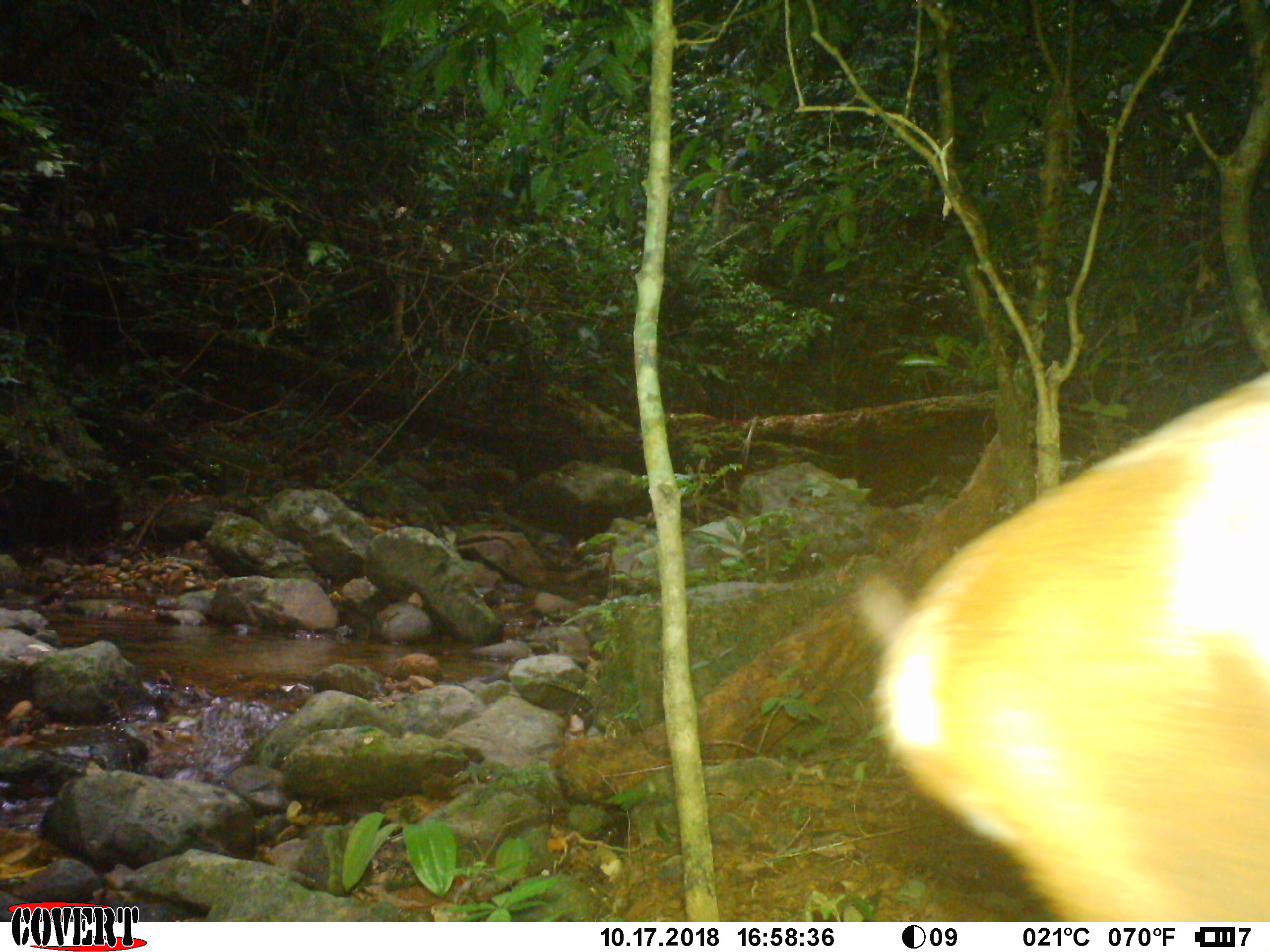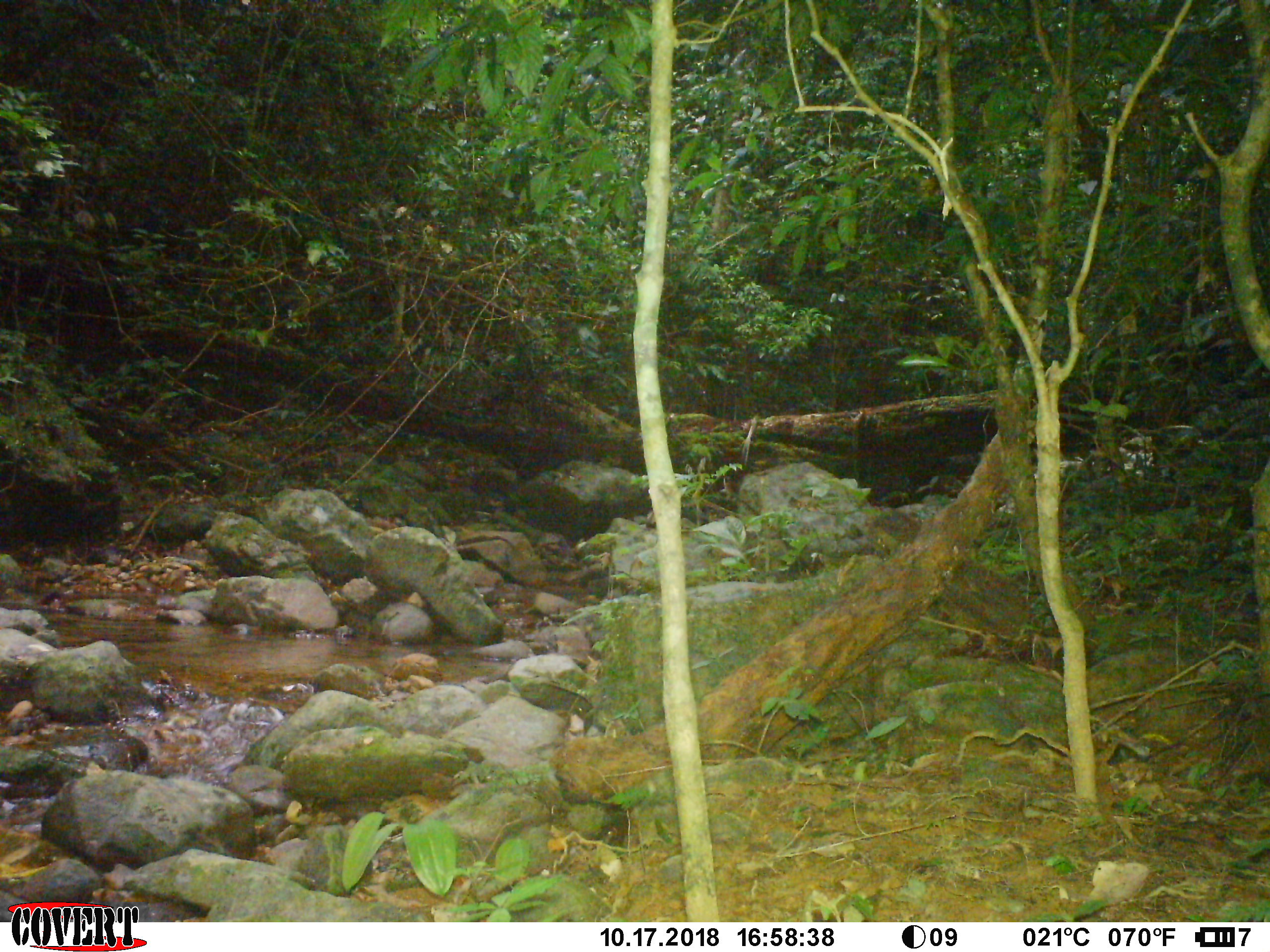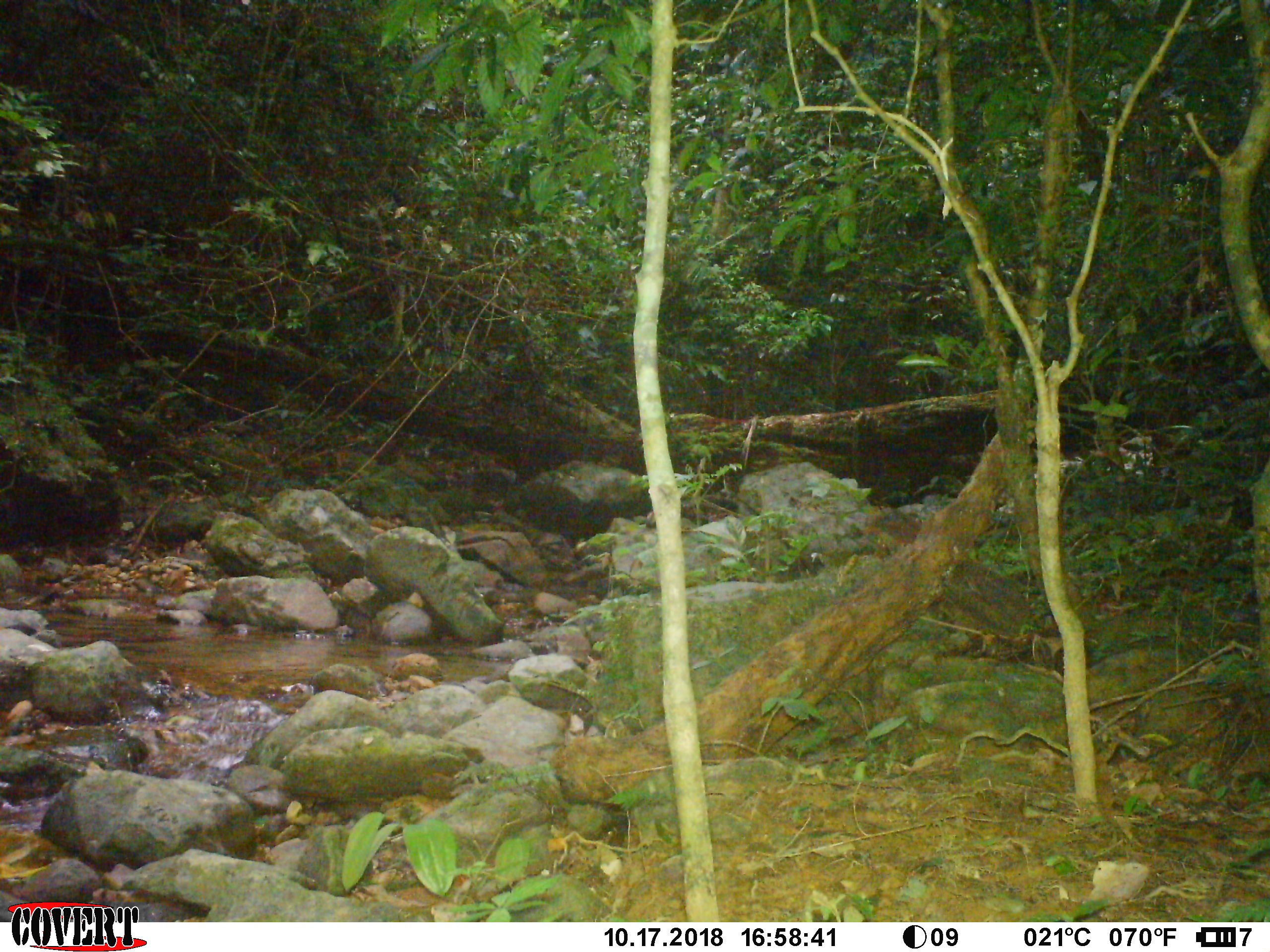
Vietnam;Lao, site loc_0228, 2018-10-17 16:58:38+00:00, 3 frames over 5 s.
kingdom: Animalia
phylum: Chordata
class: Mammalia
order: Artiodactyla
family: Cervidae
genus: Muntiacus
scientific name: Muntiacus vuquangensis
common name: large-antlered muntjac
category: large antlered muntjac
Large antlered muntjac (large-antlered muntjac) (Muntiacus vuquangensis). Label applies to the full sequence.